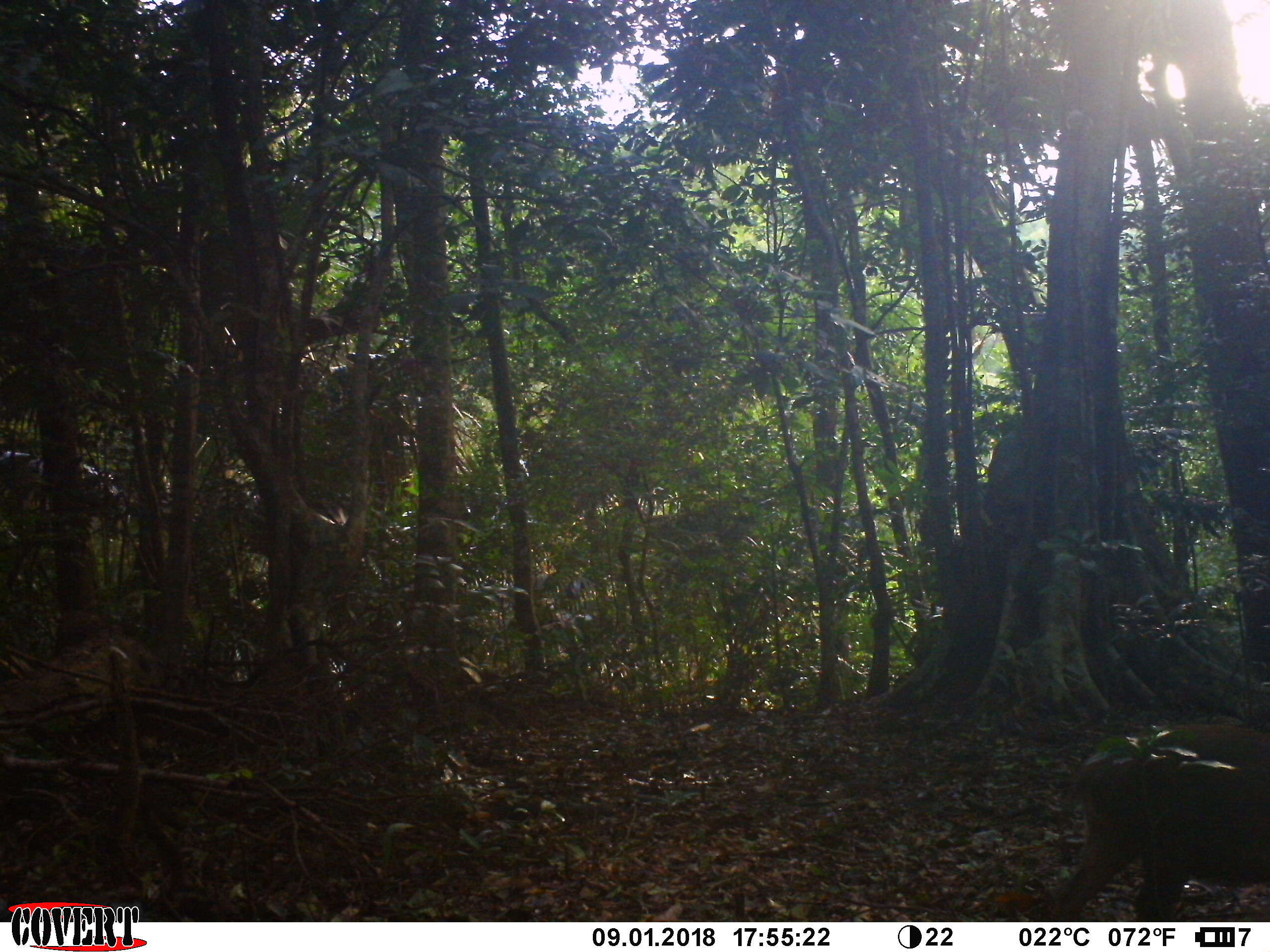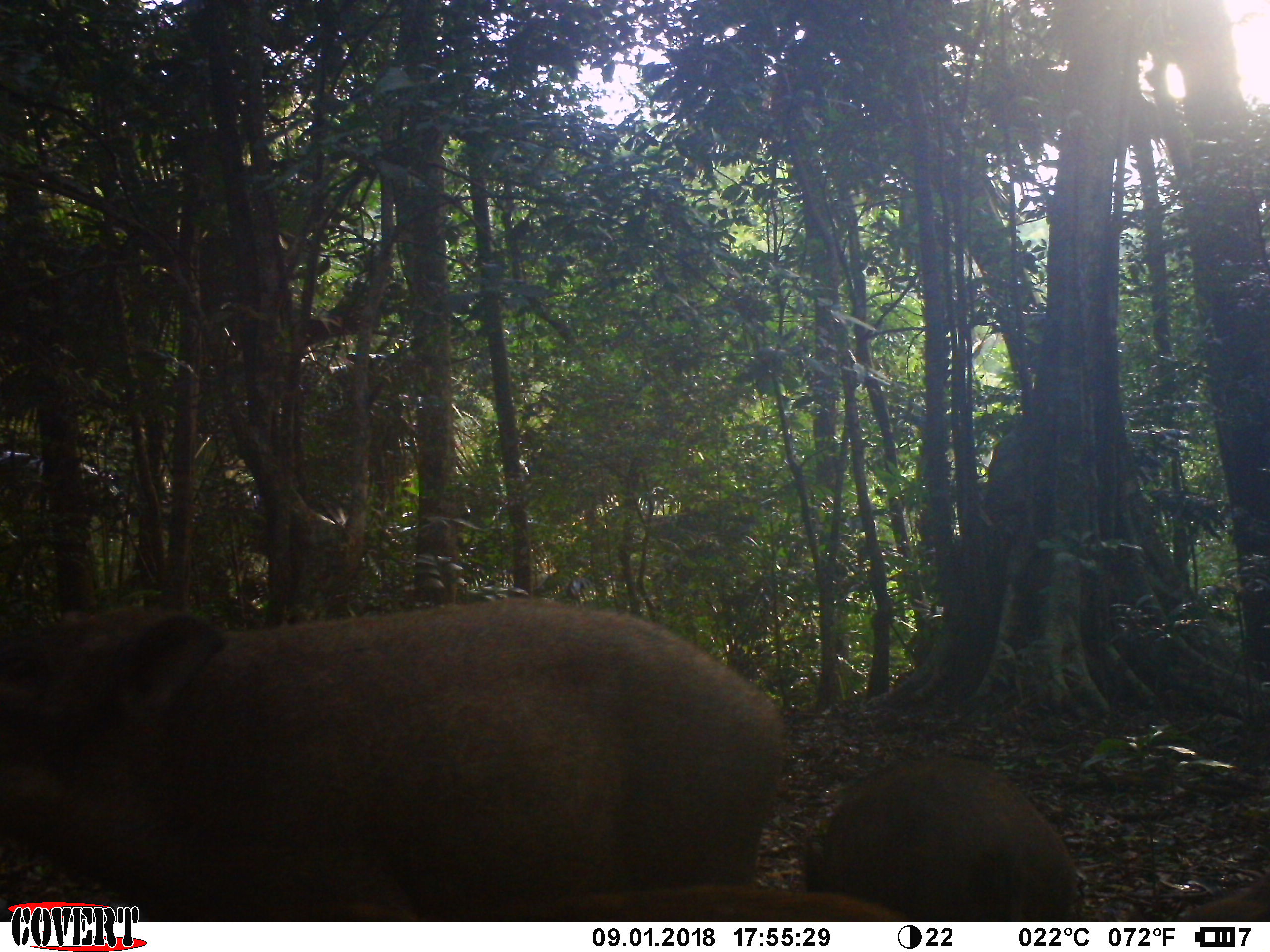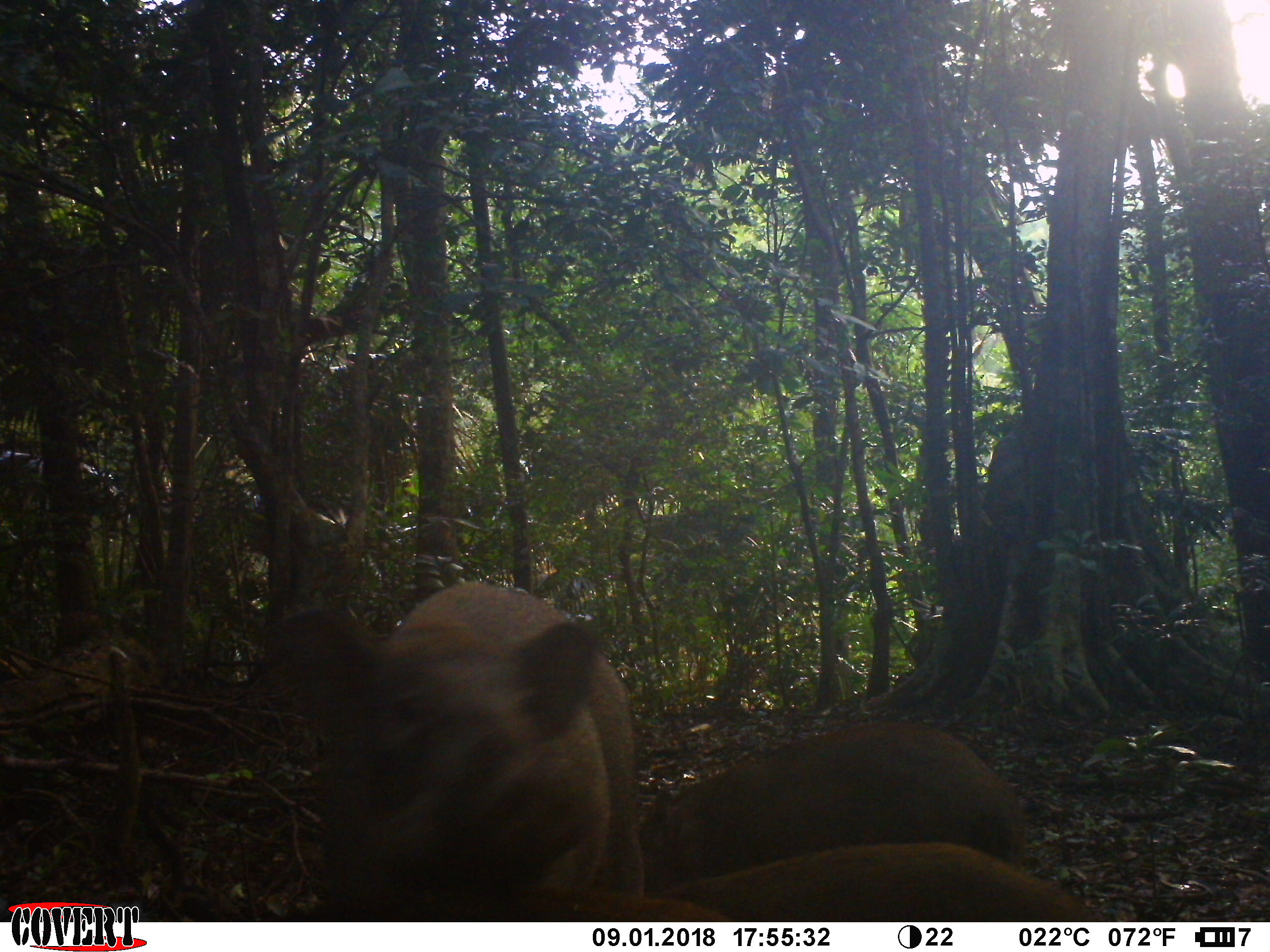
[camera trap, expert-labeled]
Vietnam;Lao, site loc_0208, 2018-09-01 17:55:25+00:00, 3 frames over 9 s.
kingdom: Animalia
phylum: Chordata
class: Mammalia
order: Artiodactyla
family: Suidae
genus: Sus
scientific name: Sus scrofa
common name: eurasian wild pig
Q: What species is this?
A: Eurasian wild pig (Sus scrofa).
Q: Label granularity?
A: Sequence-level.